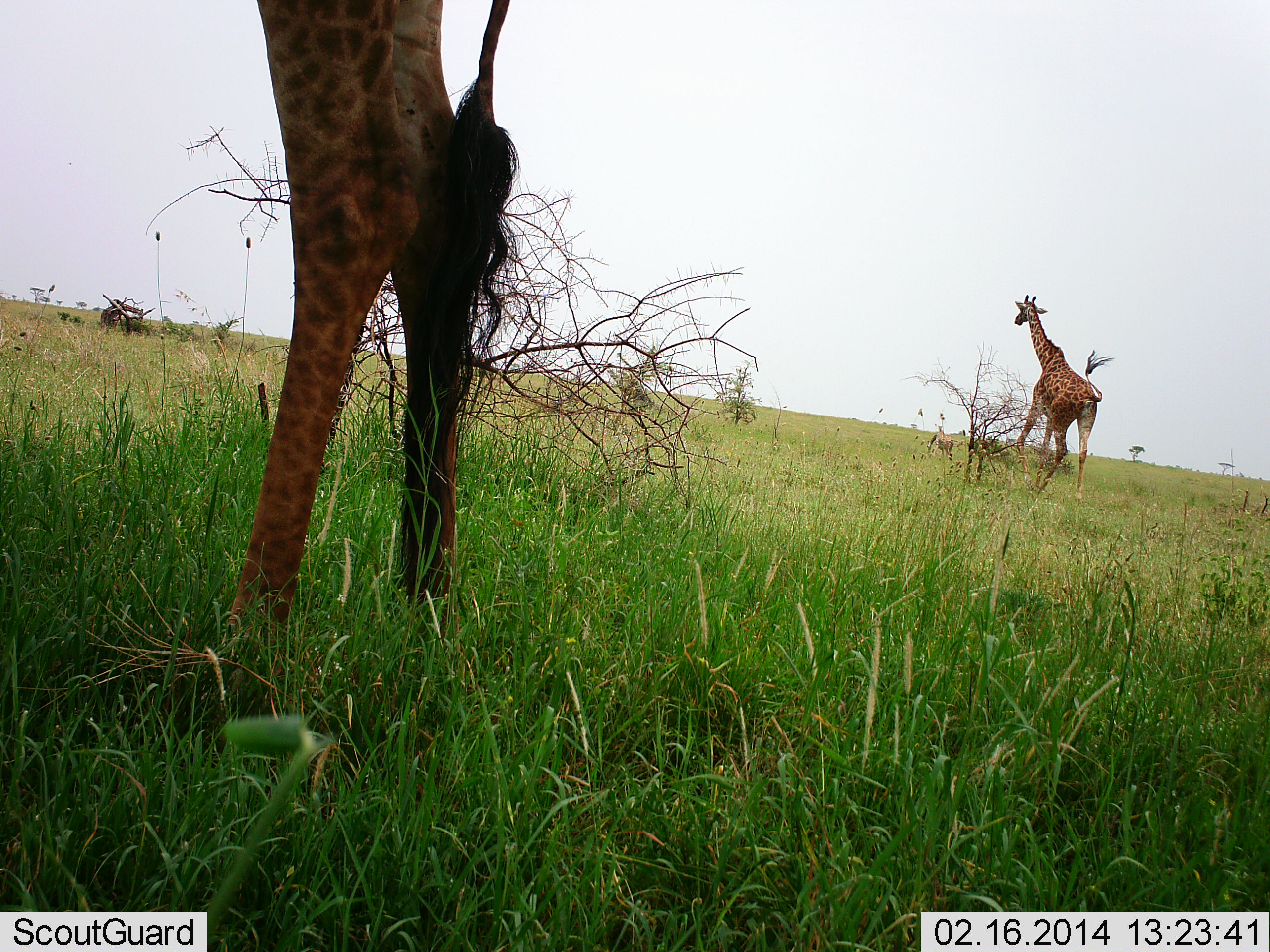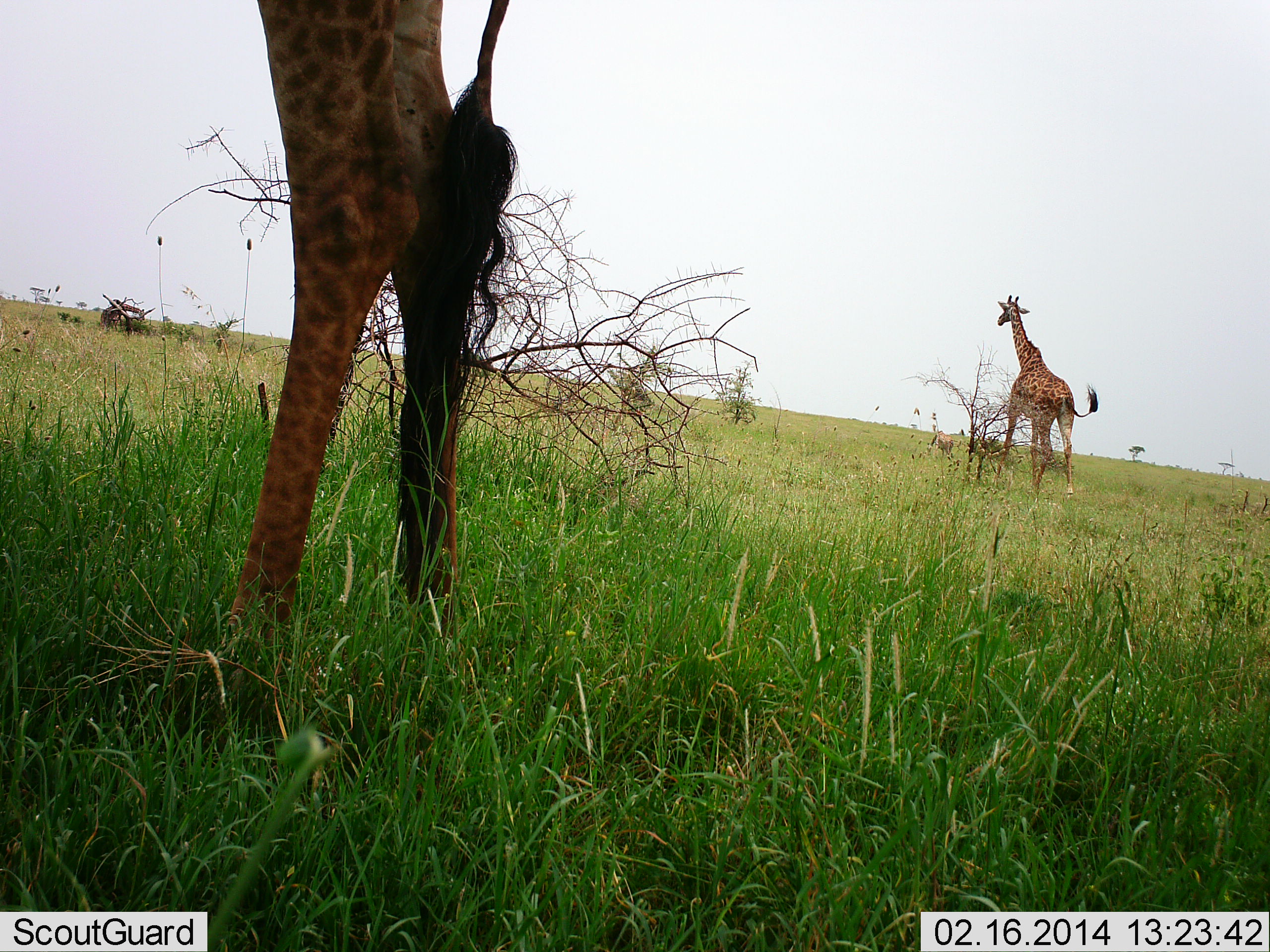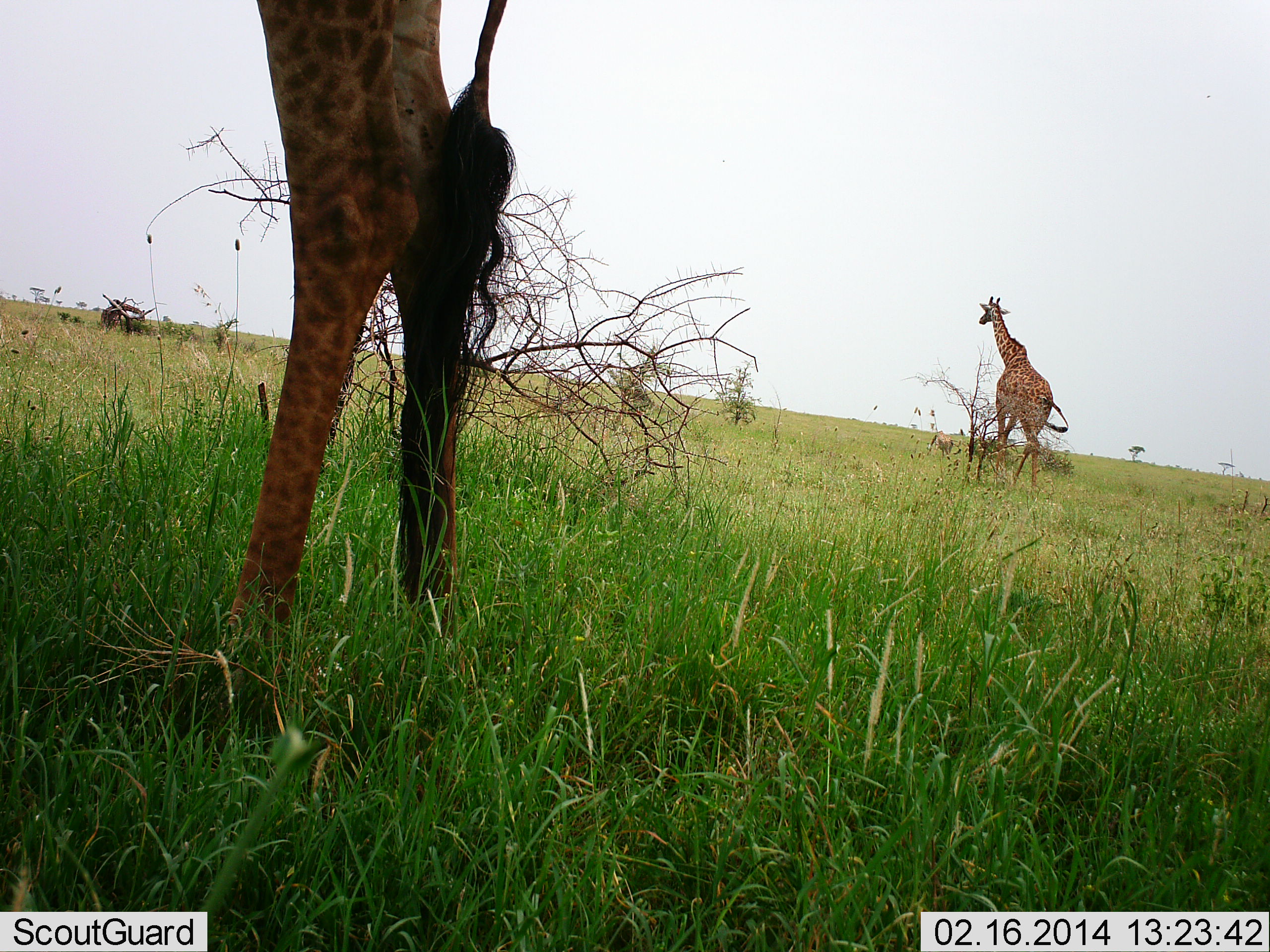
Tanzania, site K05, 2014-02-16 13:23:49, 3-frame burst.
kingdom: Animalia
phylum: Chordata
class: Mammalia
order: Artiodactyla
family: Giraffidae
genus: Giraffa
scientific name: Giraffa camelopardalis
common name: giraffe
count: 2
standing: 60%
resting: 0%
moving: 60%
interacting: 0%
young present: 0%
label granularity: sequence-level